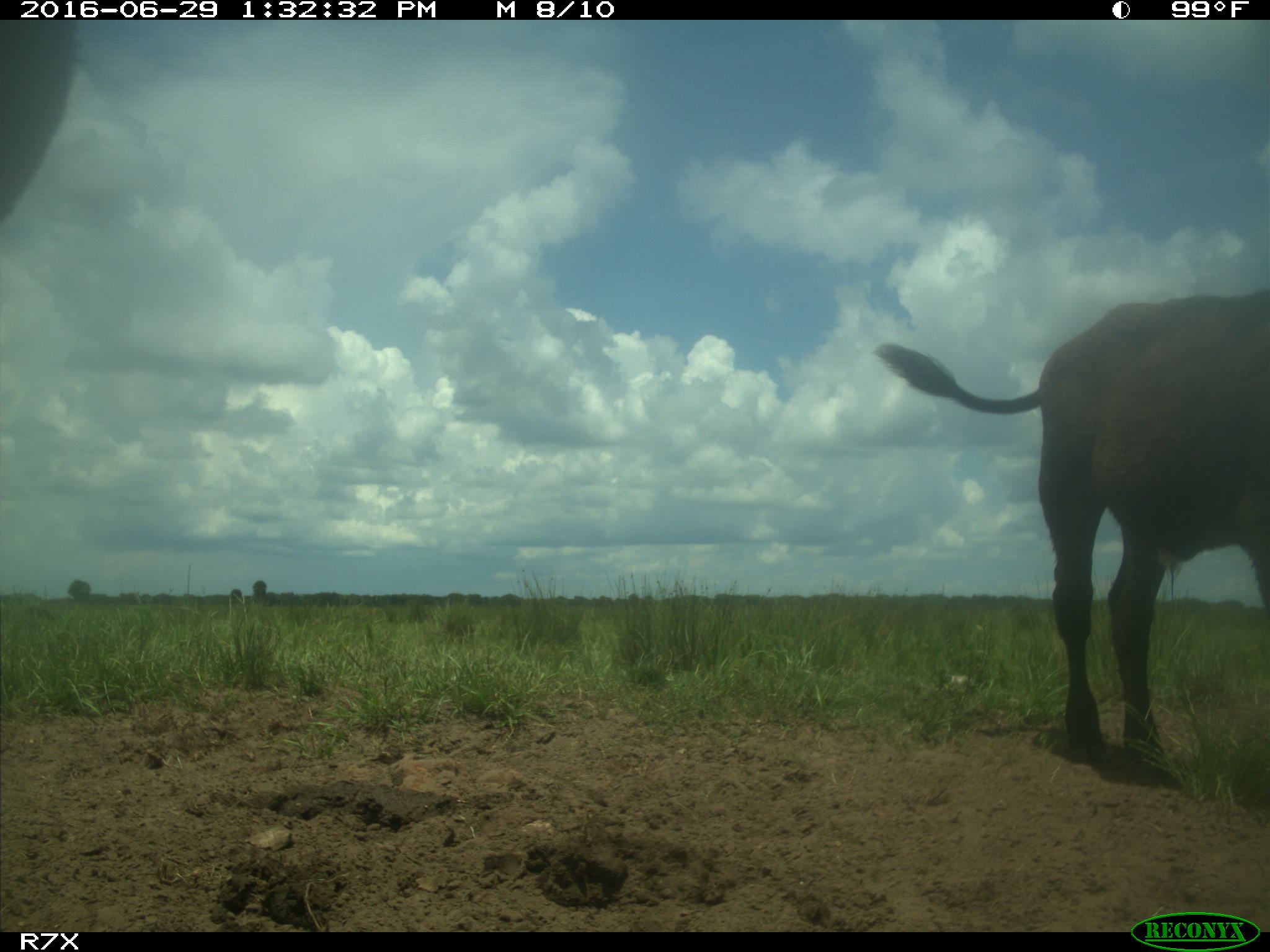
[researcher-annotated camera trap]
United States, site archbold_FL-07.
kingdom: Animalia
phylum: Chordata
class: Mammalia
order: Artiodactyla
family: Bovidae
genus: Bos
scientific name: Bos taurus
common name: domestic cow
Bos taurus (domestic cow).